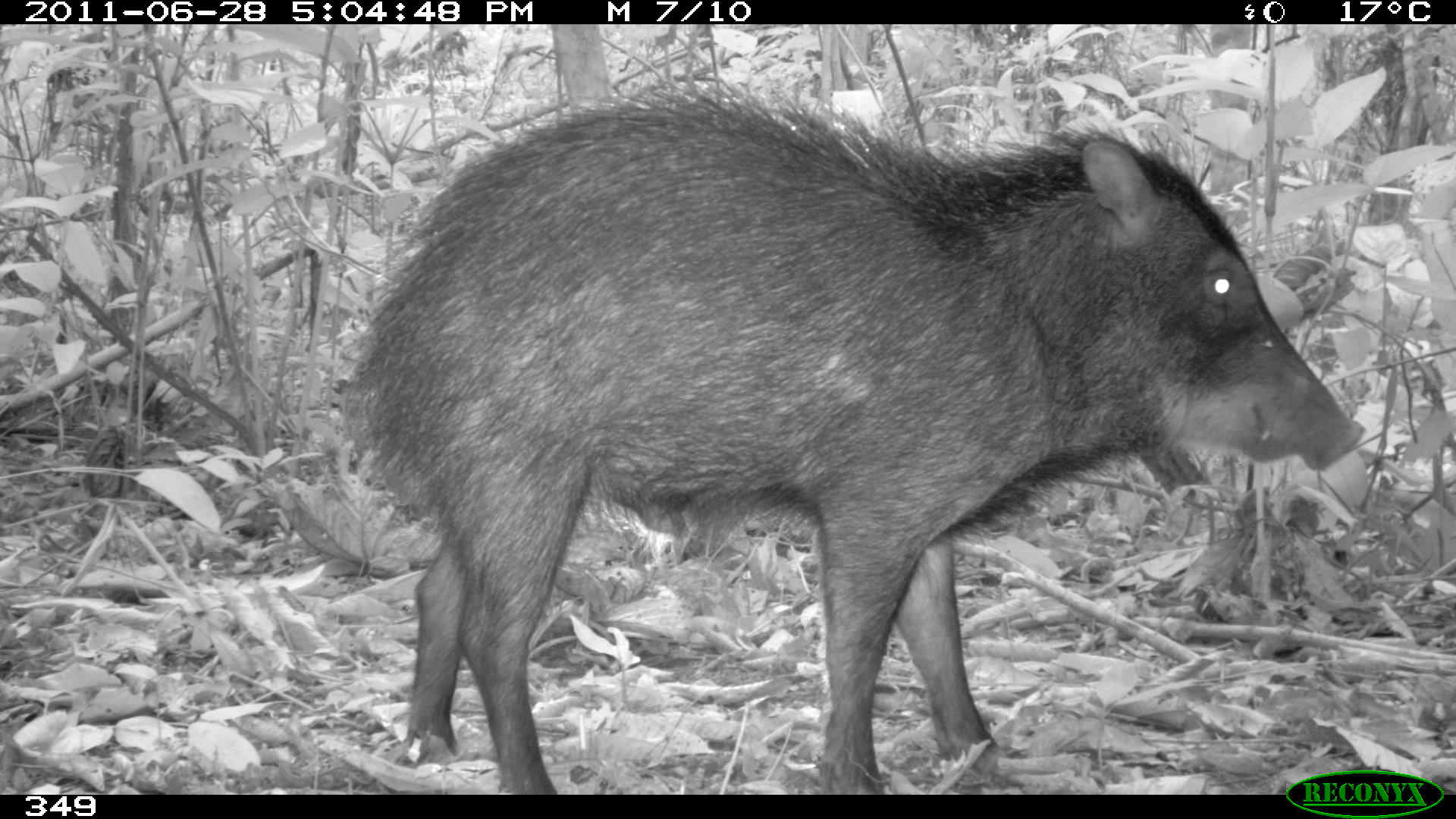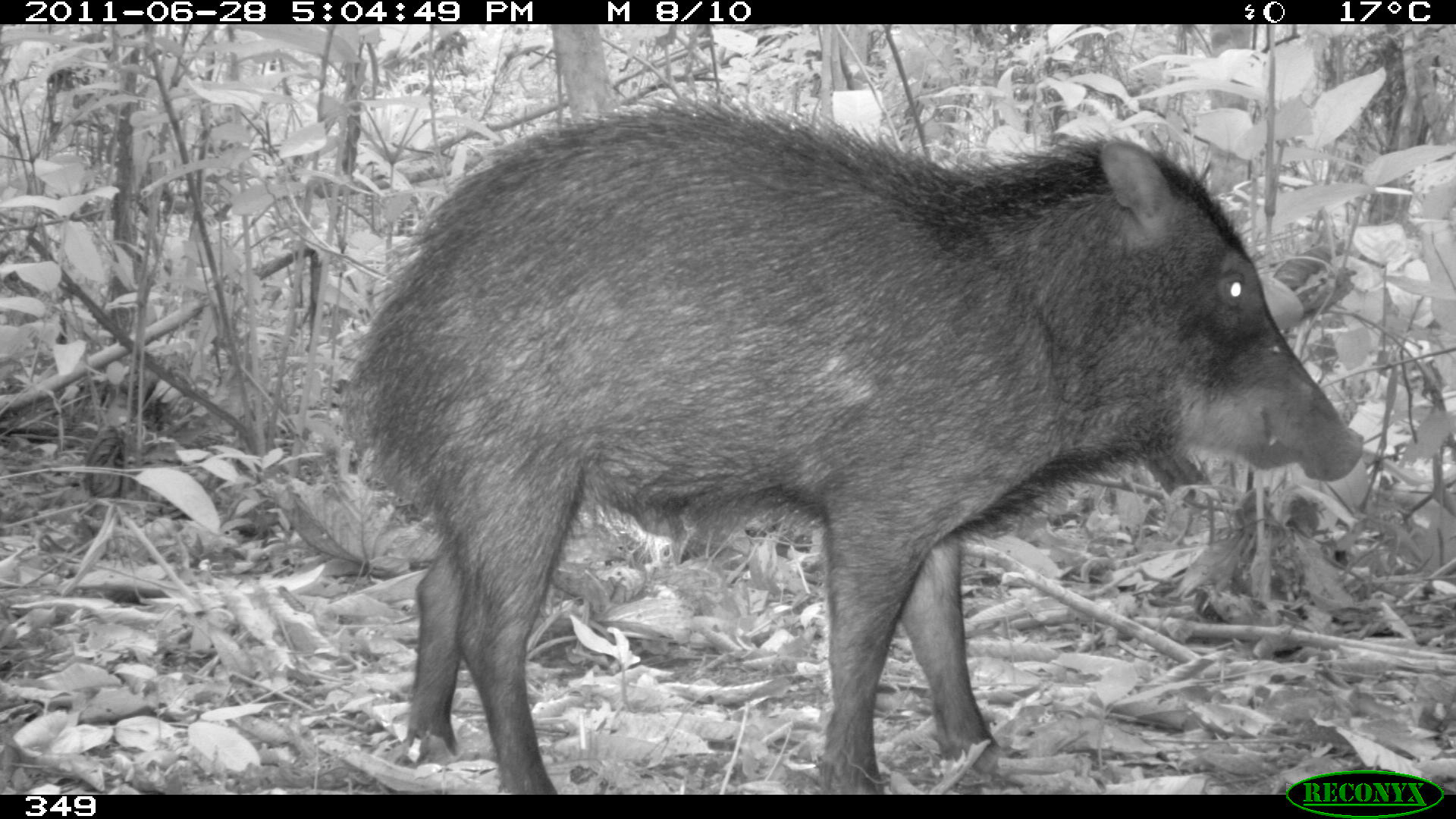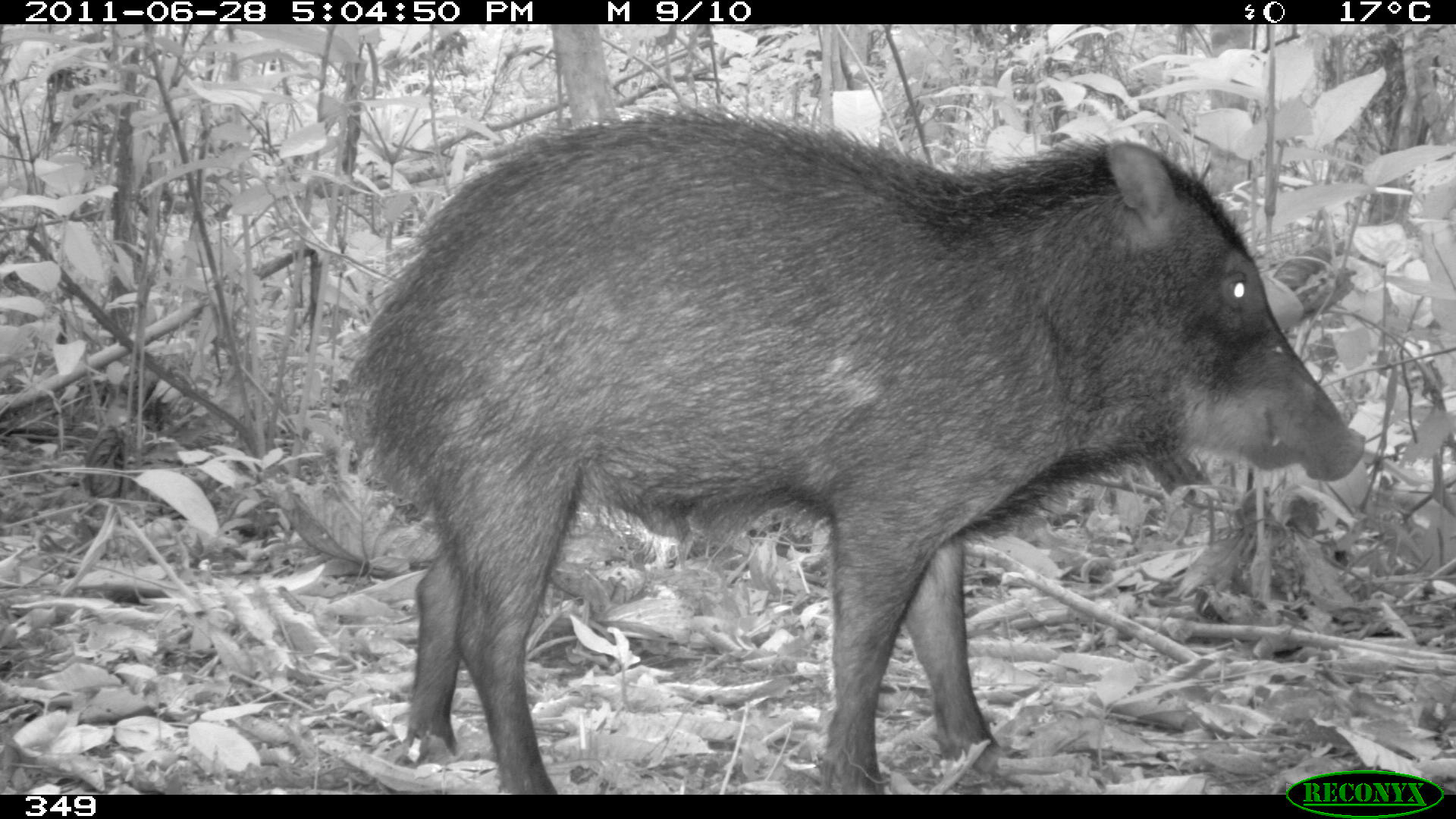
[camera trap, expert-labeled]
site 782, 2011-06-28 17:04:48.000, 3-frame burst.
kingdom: Animalia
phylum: Chordata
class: Mammalia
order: Artiodactyla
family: Tayassuidae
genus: Tayassu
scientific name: Tayassu pecari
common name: white-lipped peccary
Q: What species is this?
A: Tayassu pecari (white-lipped peccary).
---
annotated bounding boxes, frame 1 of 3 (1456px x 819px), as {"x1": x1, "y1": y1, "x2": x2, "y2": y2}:
tayassu pecari: {"x1": 333, "y1": 72, "x2": 1364, "y2": 794}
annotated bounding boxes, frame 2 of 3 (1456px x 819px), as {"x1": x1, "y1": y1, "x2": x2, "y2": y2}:
tayassu pecari: {"x1": 334, "y1": 88, "x2": 1367, "y2": 792}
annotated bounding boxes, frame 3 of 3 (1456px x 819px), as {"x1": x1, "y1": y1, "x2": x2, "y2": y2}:
tayassu pecari: {"x1": 334, "y1": 98, "x2": 1367, "y2": 793}